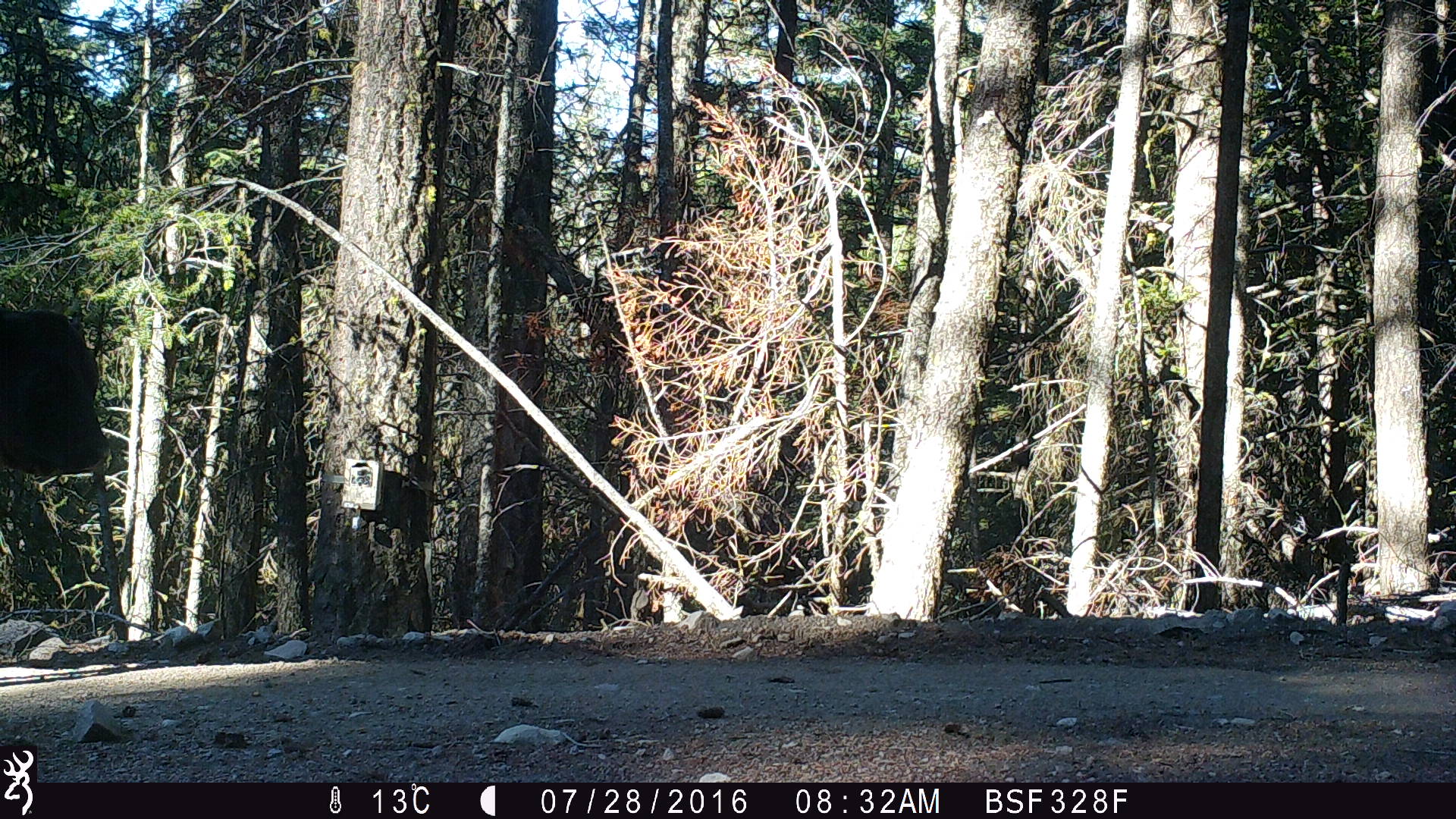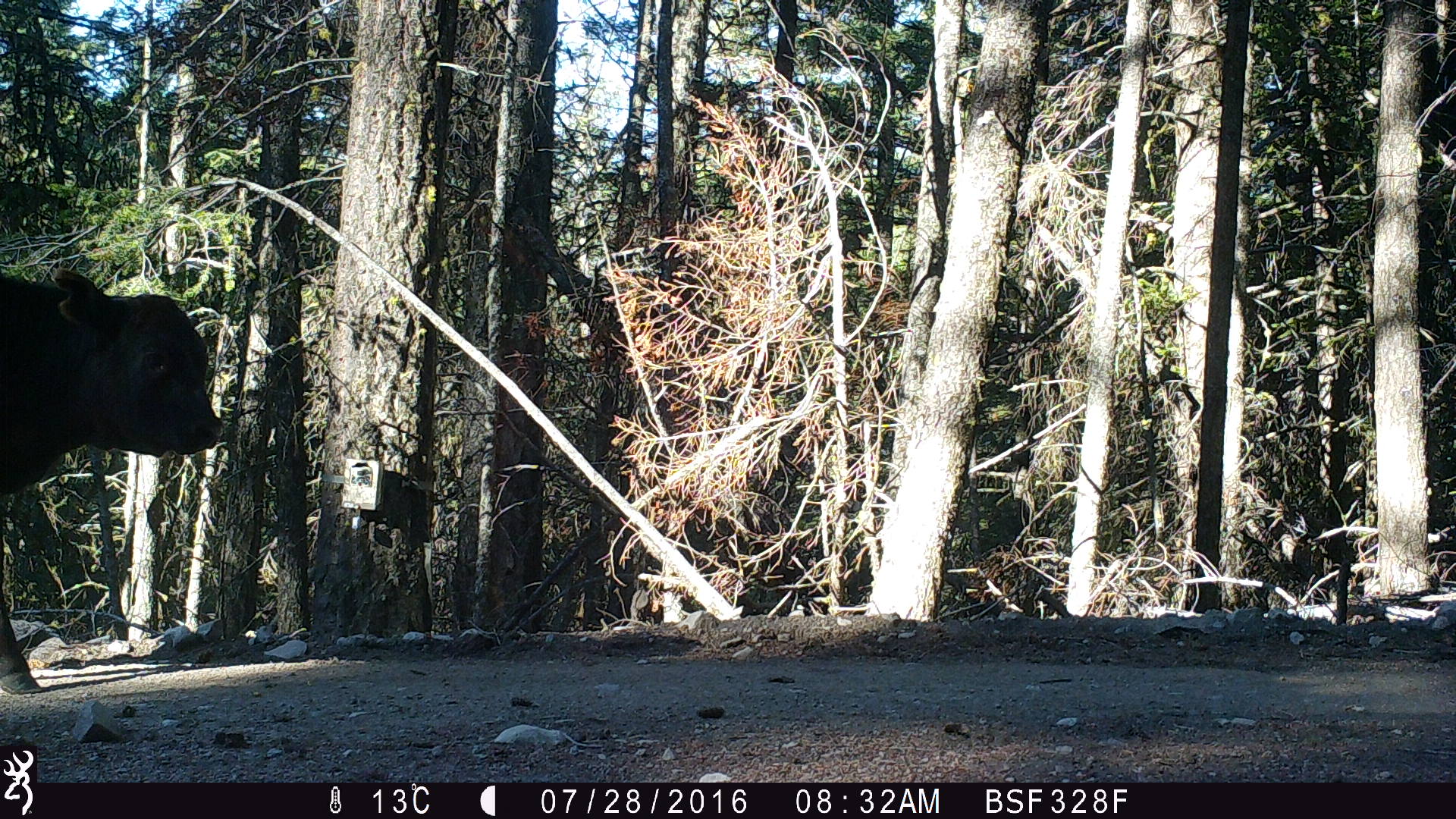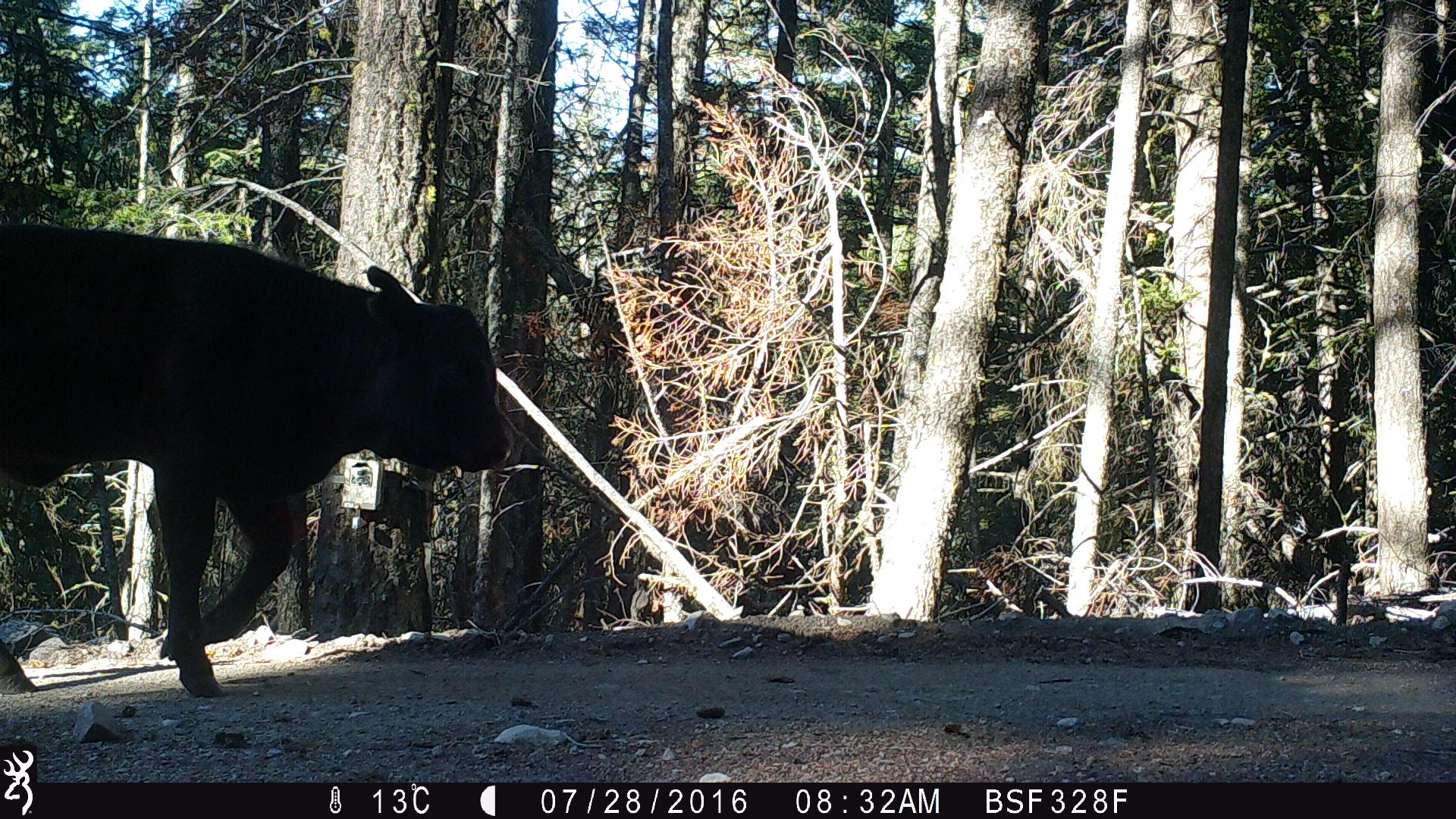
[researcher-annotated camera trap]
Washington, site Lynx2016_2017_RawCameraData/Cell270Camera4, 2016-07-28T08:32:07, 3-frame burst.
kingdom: Animalia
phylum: Chordata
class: Mammalia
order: Artiodactyla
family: Bovidae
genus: Bos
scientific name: Bos taurus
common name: domestic cattle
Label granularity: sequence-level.